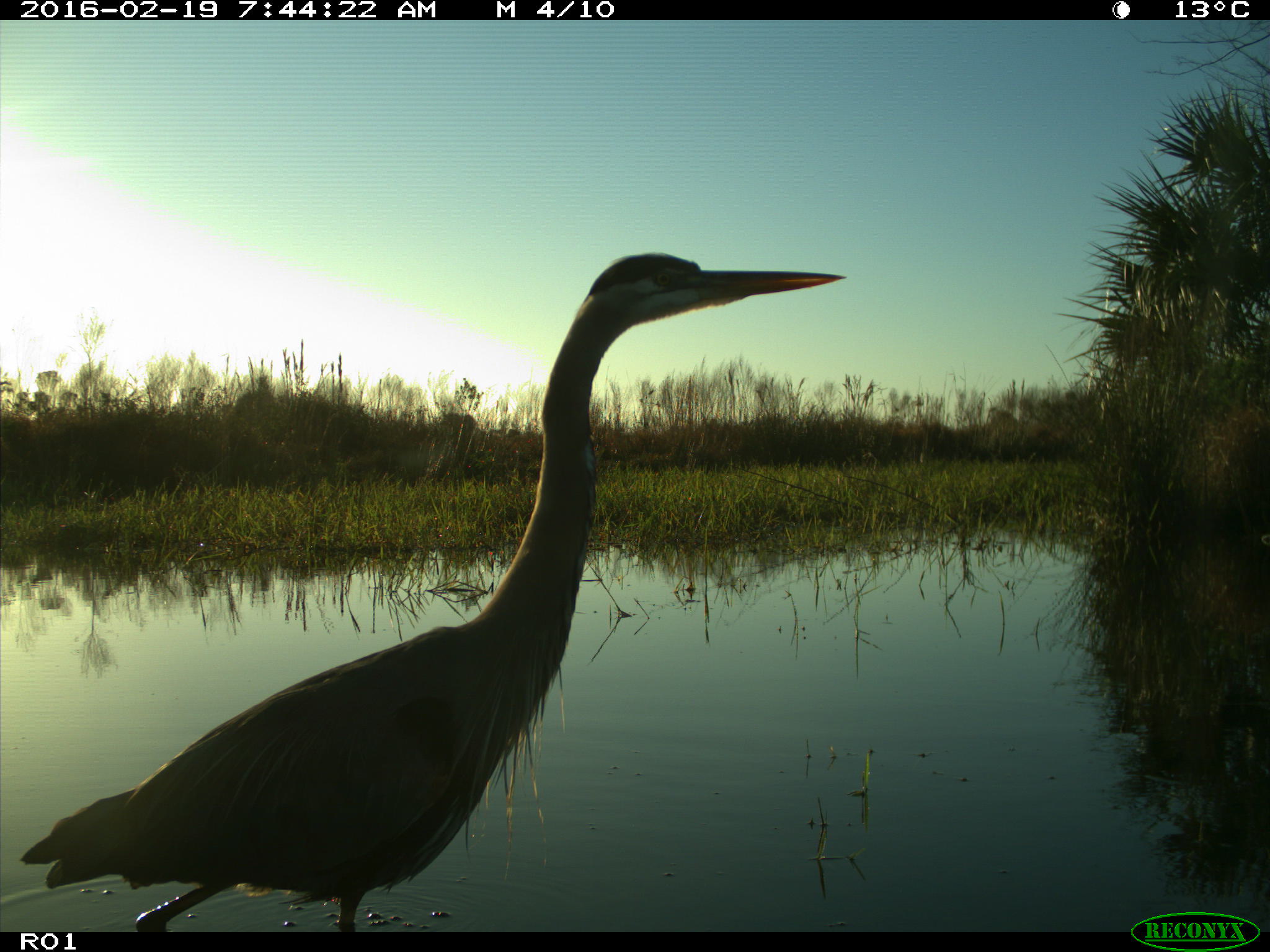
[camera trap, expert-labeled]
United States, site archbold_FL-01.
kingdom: Animalia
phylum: Chordata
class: Aves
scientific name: Aves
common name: birds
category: unidentified bird